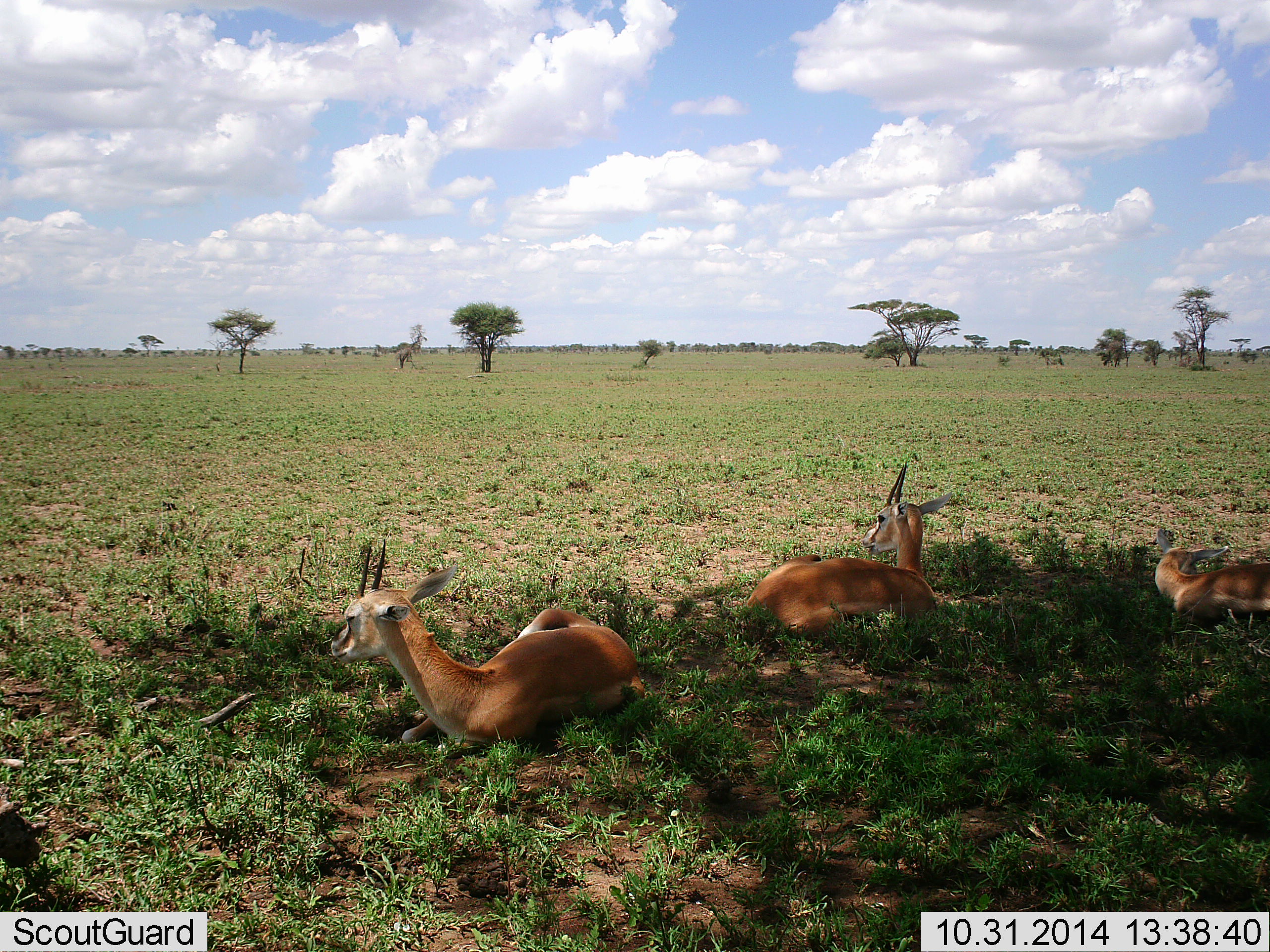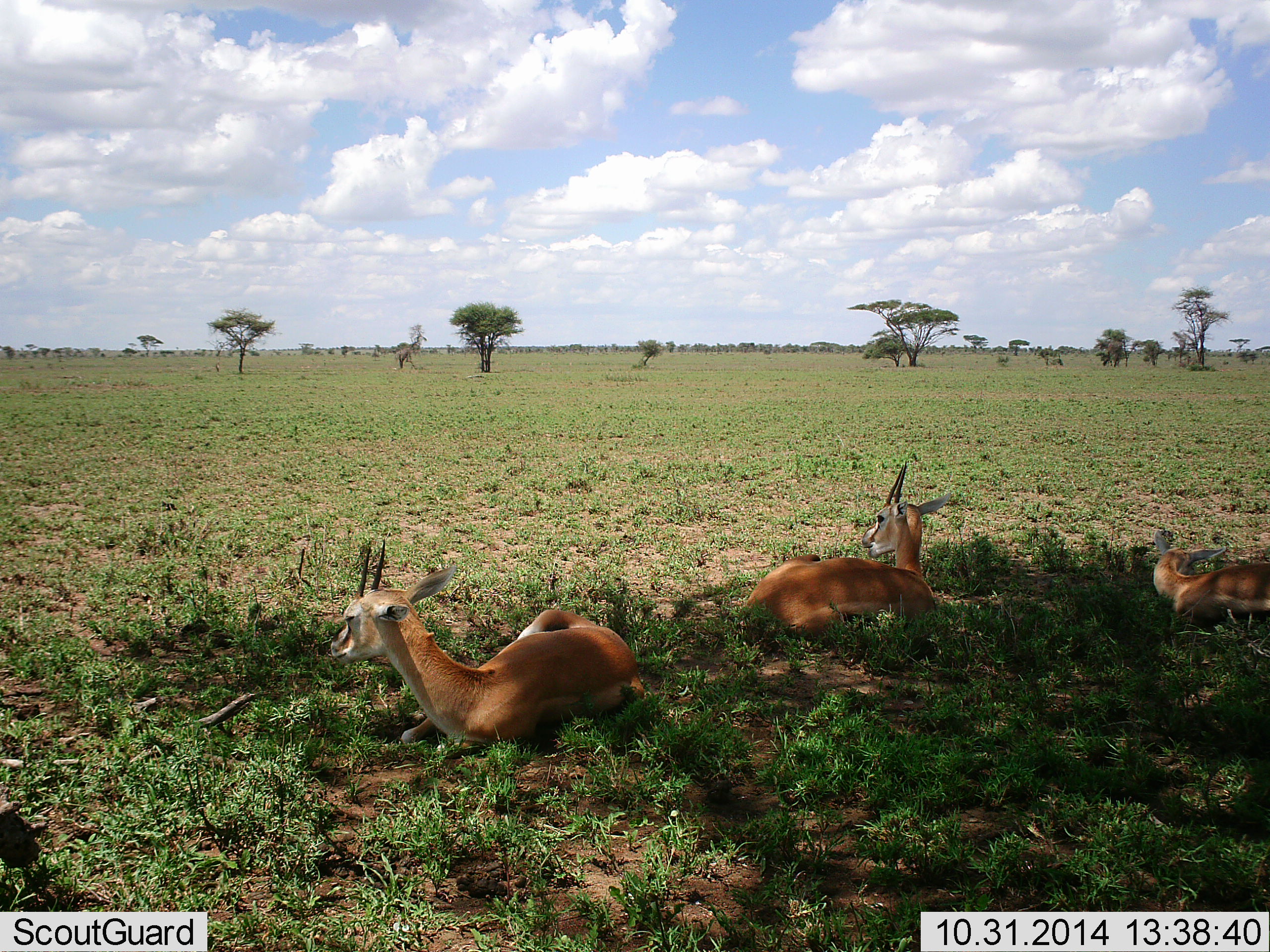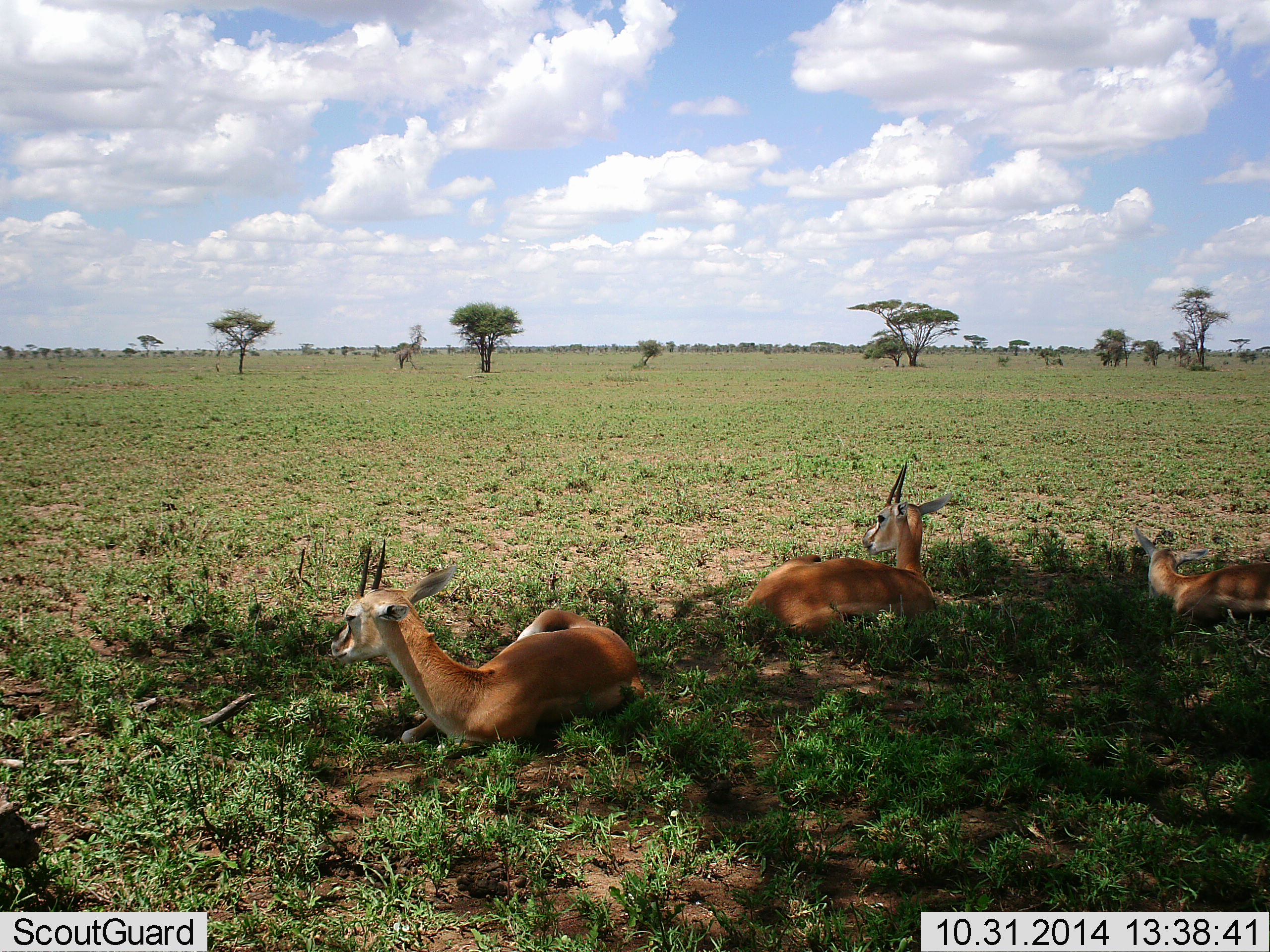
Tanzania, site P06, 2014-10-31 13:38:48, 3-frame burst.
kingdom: Animalia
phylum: Chordata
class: Mammalia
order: Artiodactyla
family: Bovidae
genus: Nanger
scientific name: Nanger granti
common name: grant's gazelle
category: gazellegrants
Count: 3.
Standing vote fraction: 10%.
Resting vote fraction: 90%.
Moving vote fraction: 0%.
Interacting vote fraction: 0%.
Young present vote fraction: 10%.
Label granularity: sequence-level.